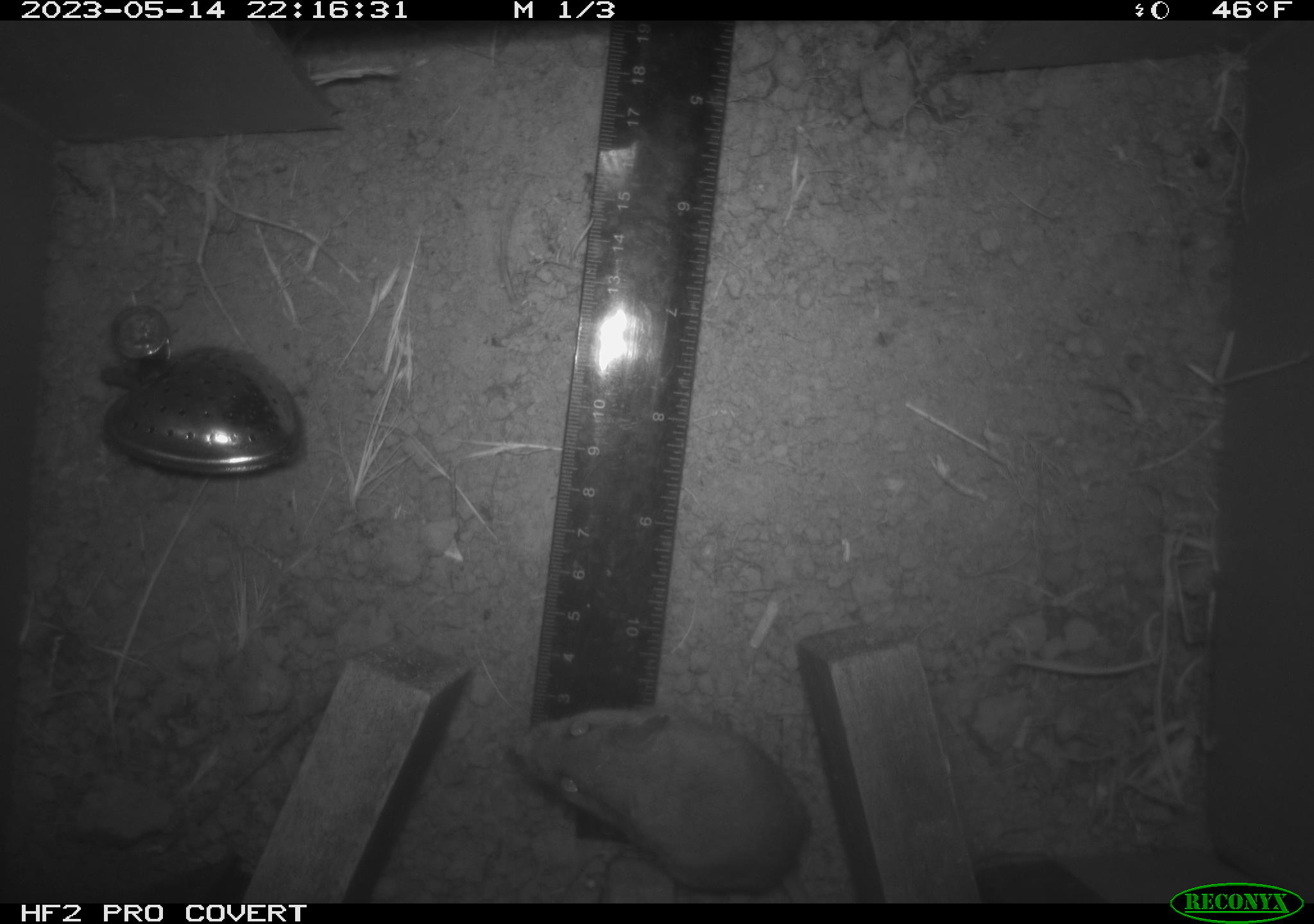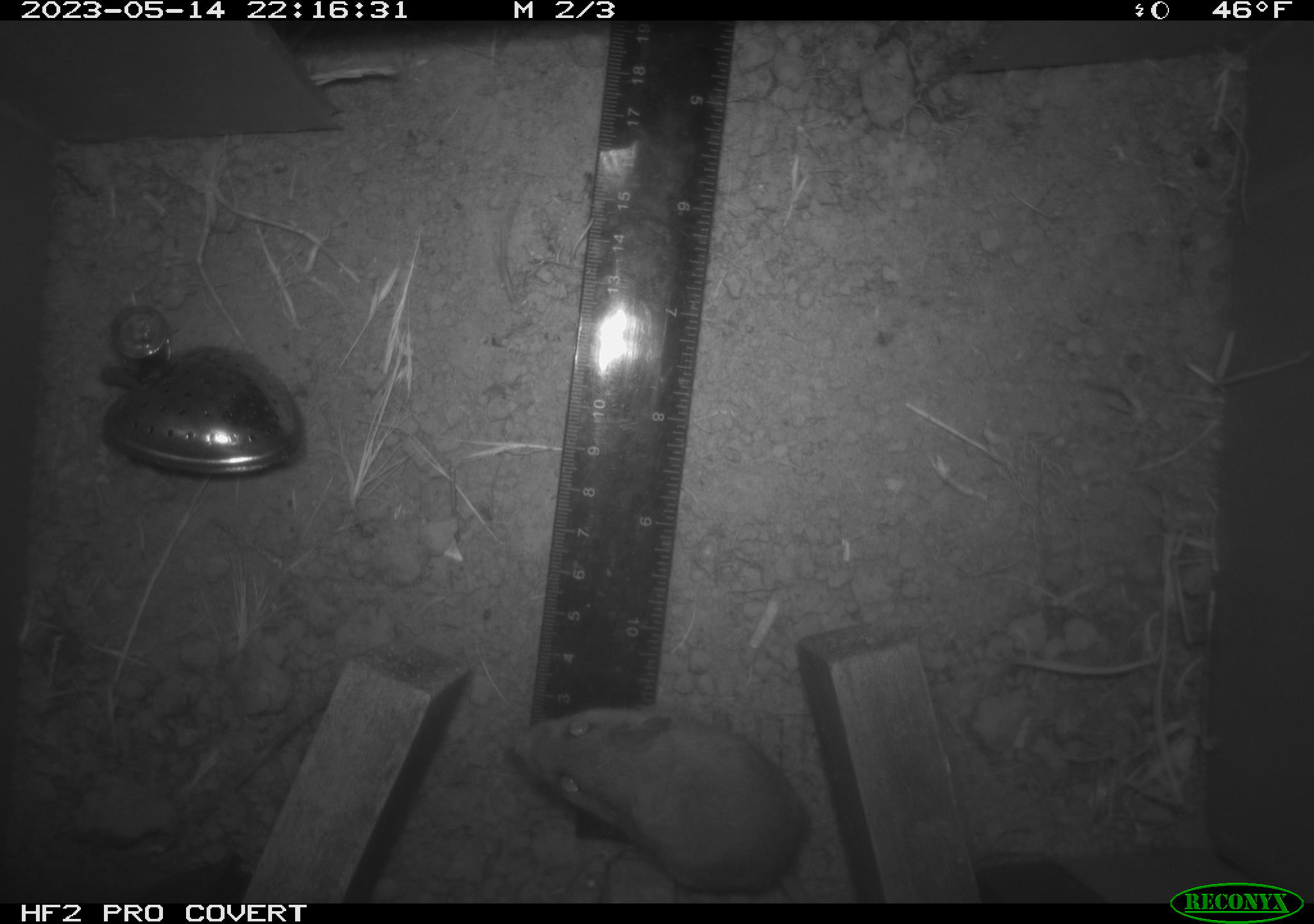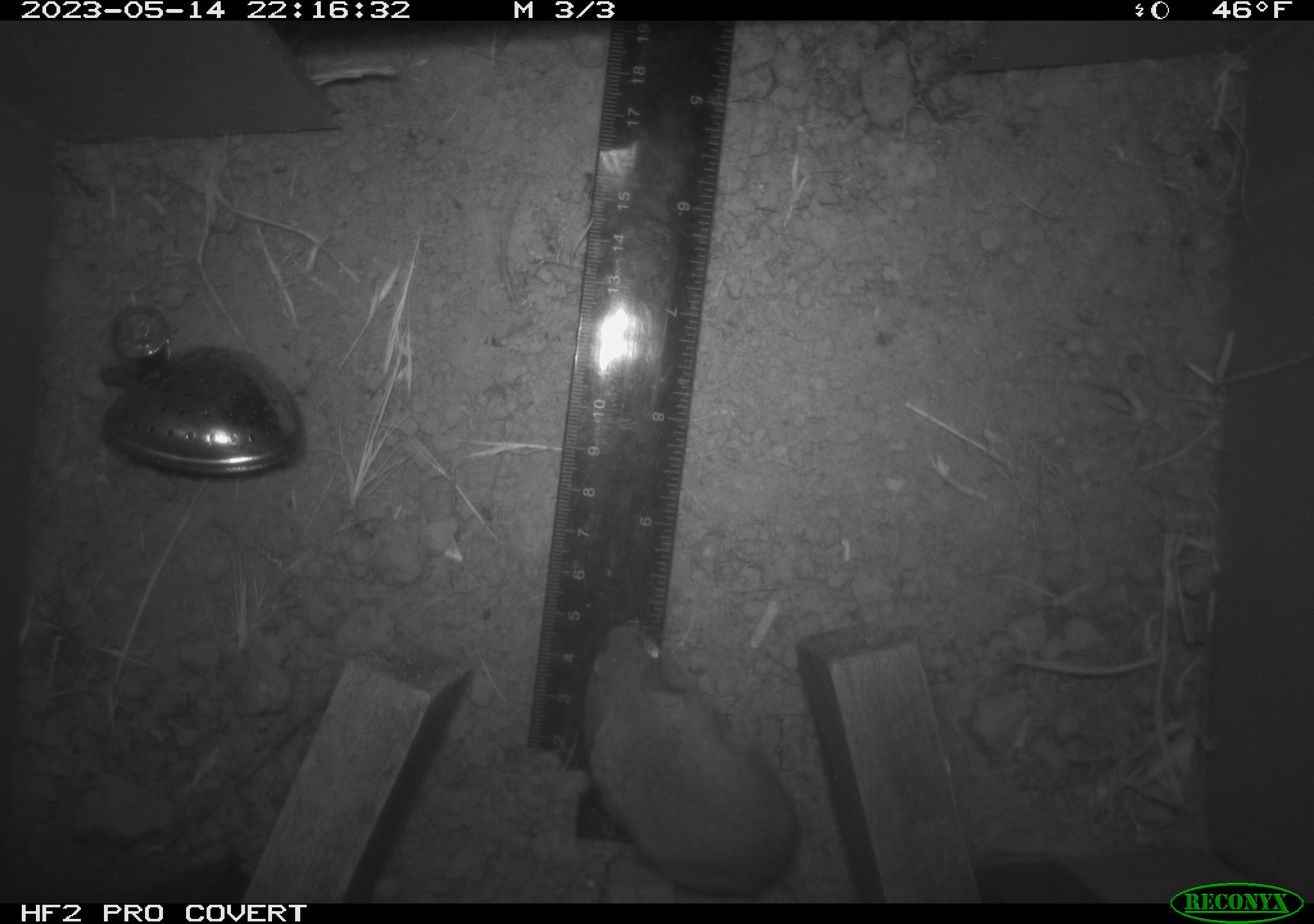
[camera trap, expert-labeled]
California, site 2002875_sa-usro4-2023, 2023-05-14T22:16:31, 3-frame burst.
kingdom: Animalia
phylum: Chordata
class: Mammalia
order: Rodentia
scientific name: Rodentia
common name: mouse species